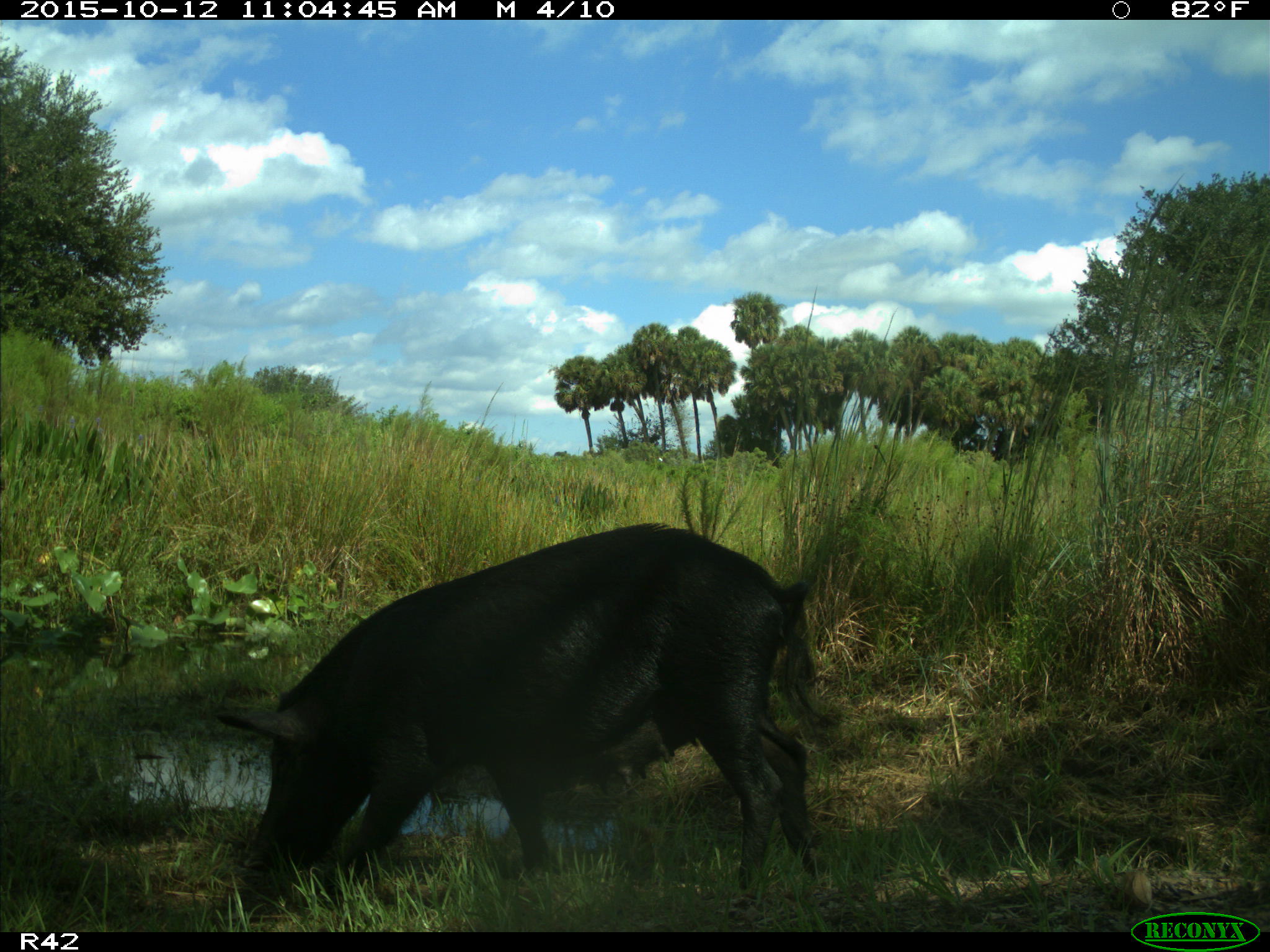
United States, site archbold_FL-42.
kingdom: Animalia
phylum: Chordata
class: Mammalia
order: Artiodactyla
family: Suidae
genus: Sus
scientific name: Sus scrofa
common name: wild boar